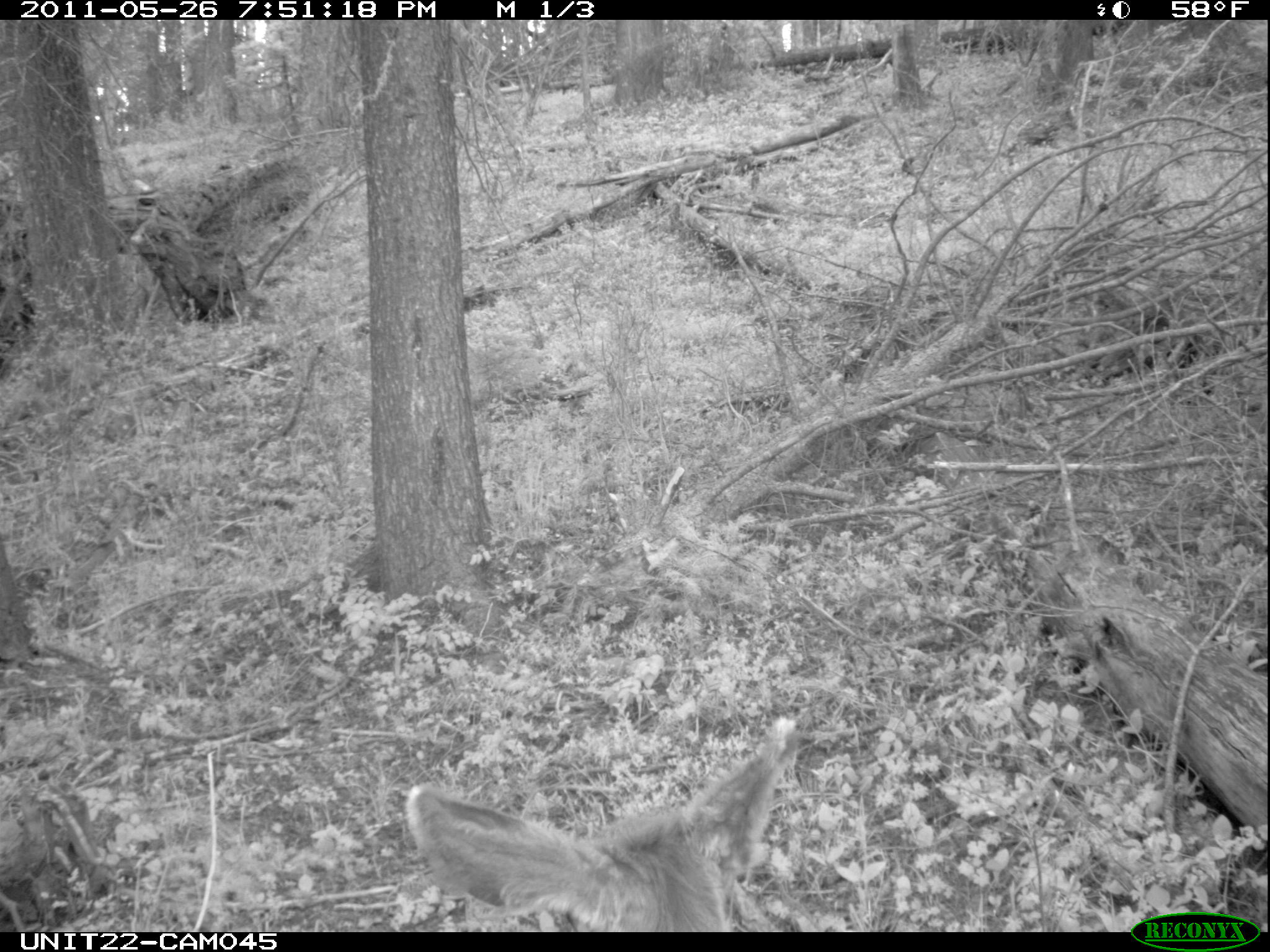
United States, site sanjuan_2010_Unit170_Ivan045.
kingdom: Animalia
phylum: Chordata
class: Mammalia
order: Artiodactyla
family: Cervidae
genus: Odocoileus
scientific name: Odocoileus hemionus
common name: mule deer